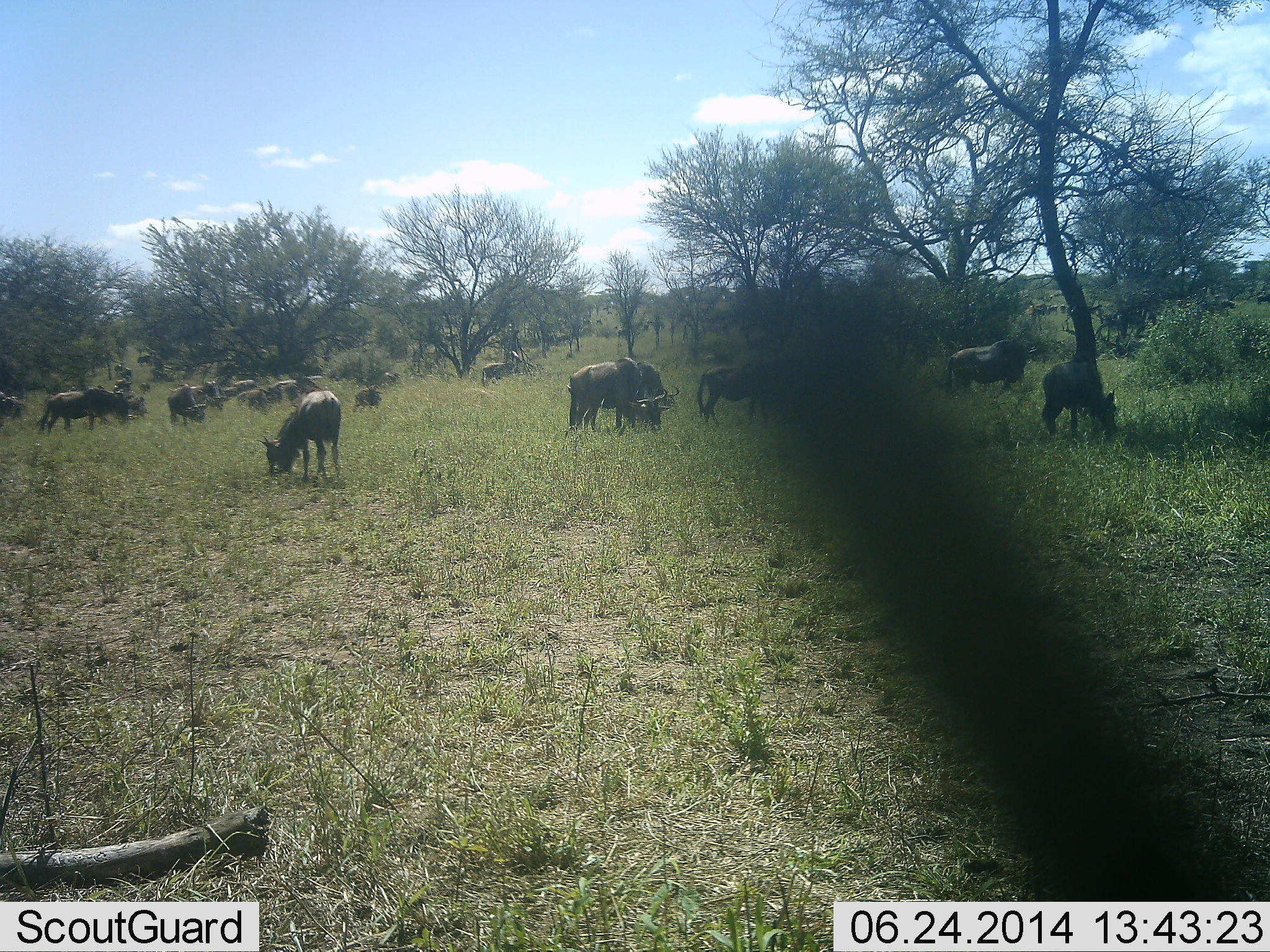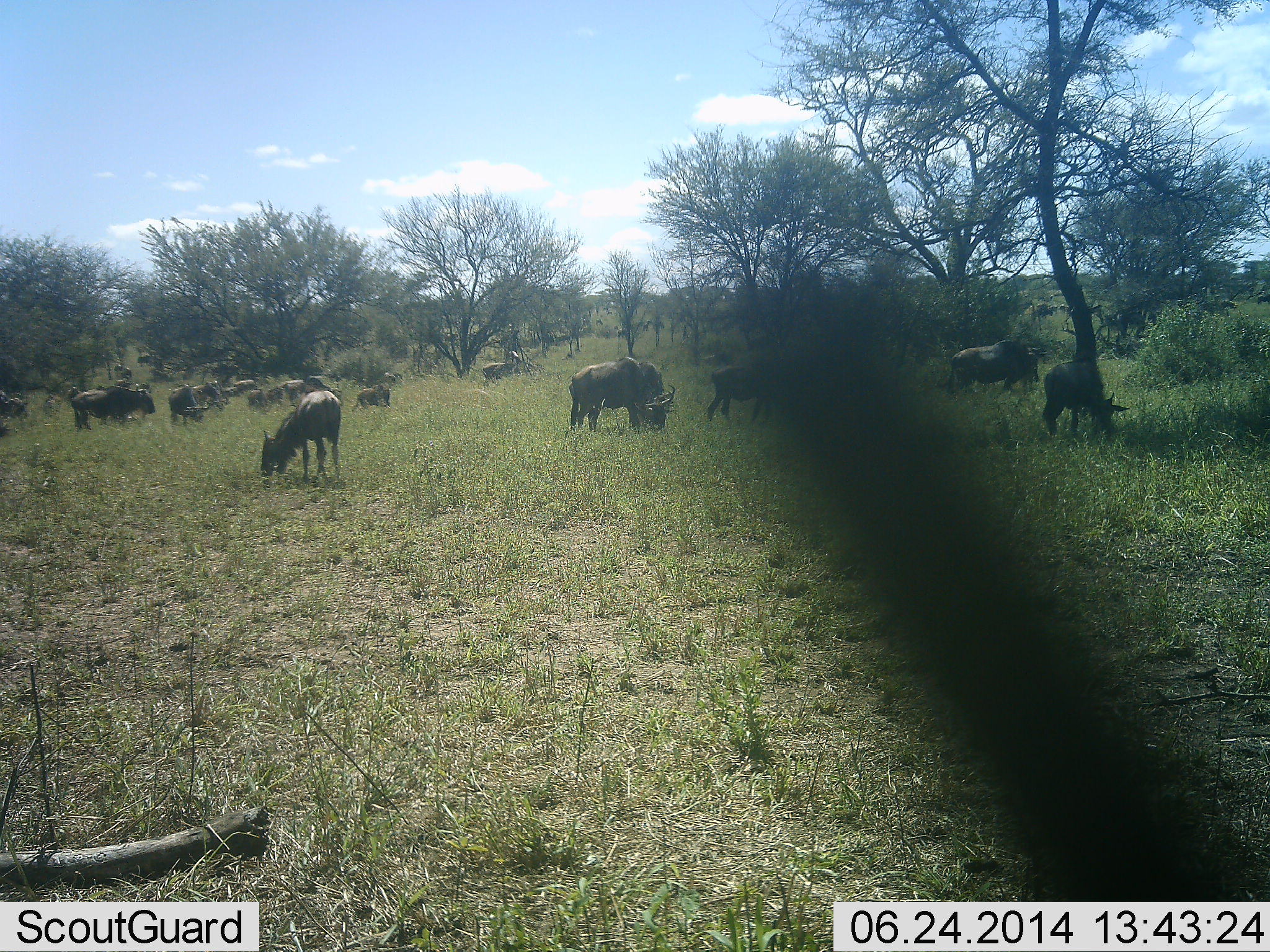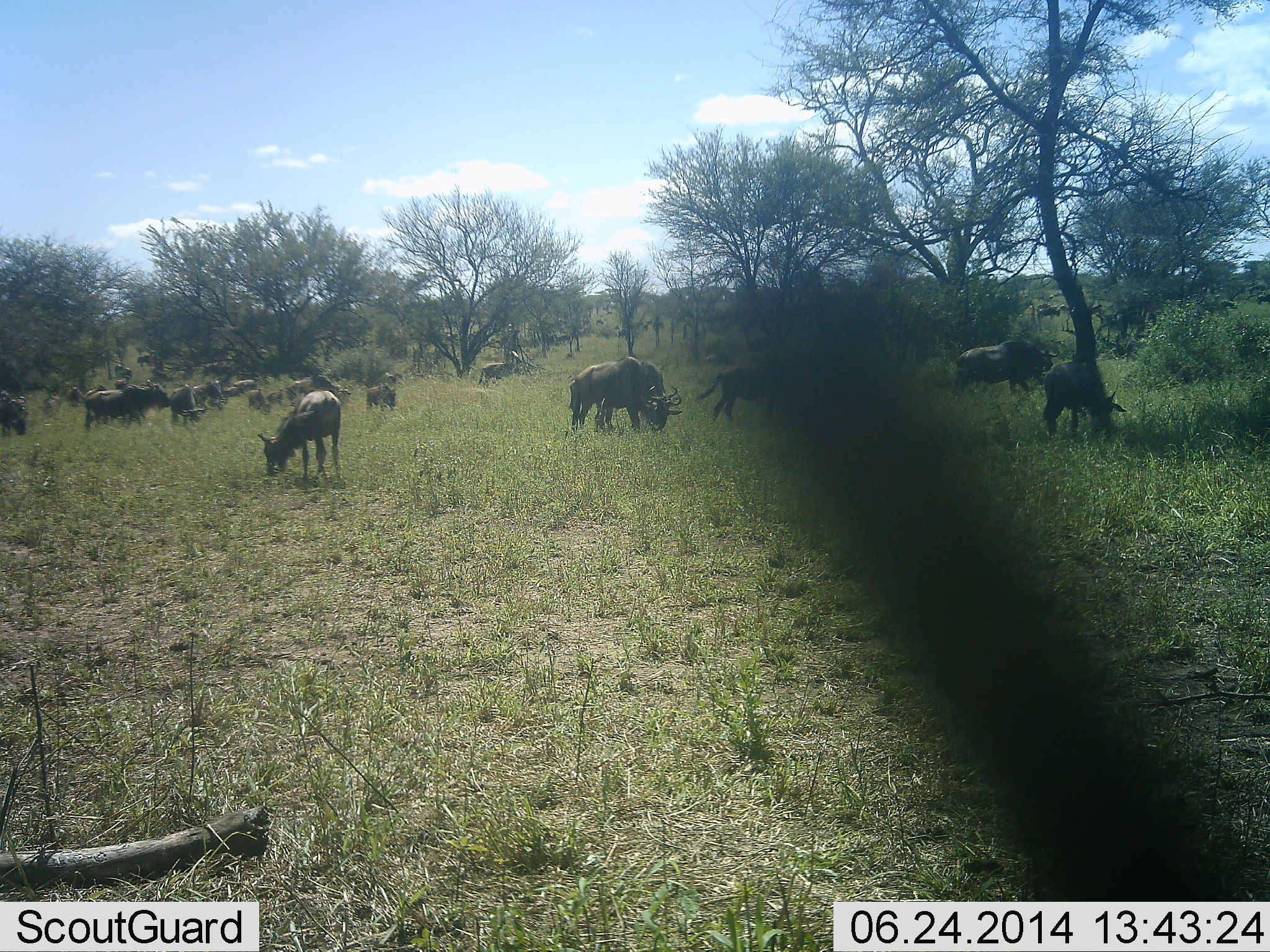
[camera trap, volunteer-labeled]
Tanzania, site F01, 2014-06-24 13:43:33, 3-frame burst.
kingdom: Animalia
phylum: Chordata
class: Mammalia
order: Artiodactyla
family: Bovidae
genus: Connochaetes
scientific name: Connochaetes taurinus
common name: blue wildebeest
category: wildebeest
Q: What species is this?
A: Wildebeest (blue wildebeest) (Connochaetes taurinus).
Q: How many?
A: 11-50.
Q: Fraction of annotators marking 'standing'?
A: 0%.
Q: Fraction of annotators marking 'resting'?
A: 10%.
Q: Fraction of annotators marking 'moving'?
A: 50%.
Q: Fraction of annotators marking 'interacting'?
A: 0%.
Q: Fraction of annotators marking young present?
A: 0%.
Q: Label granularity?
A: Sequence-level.